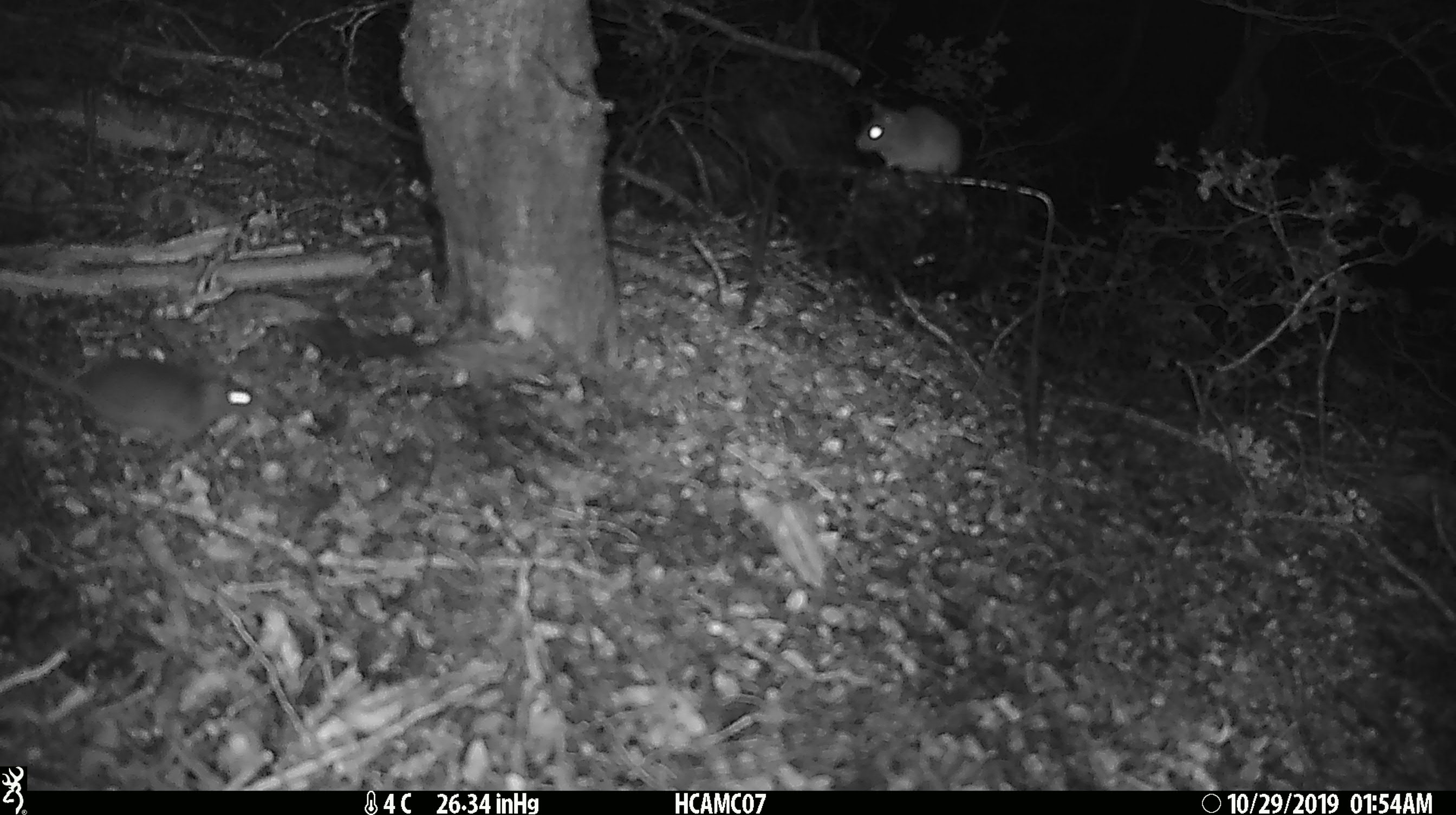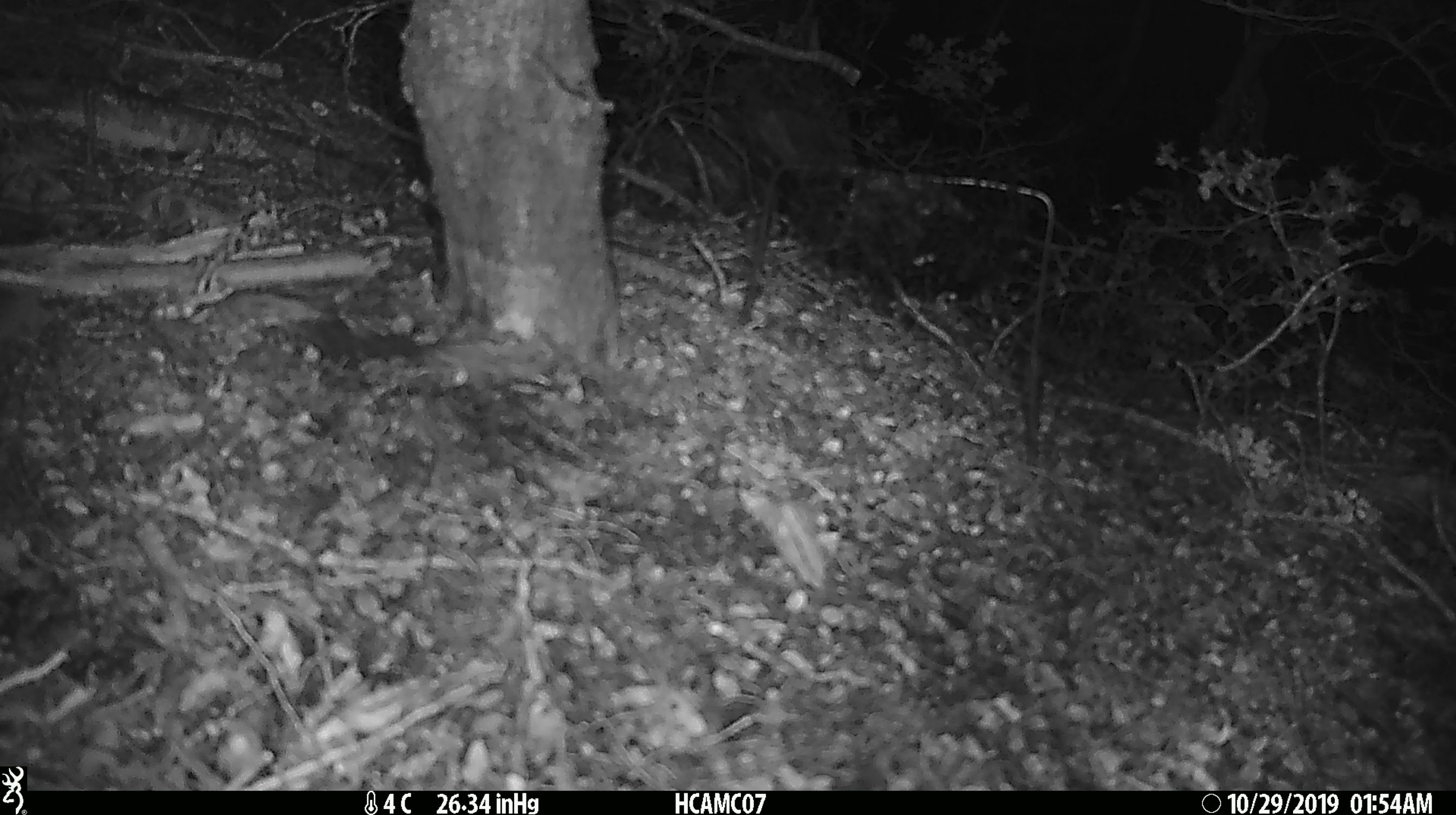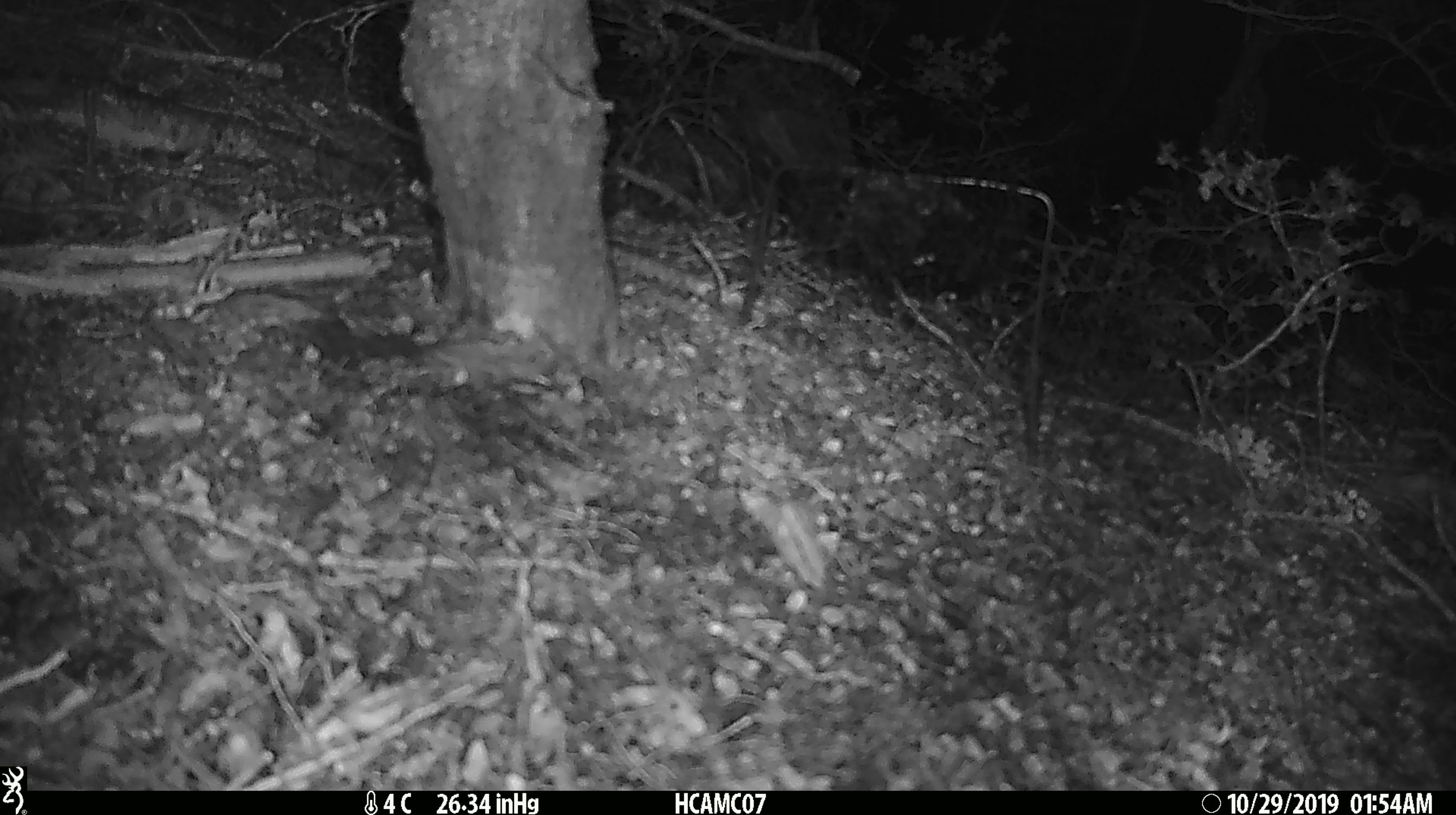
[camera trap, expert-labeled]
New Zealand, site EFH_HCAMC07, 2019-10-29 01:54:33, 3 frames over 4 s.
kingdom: Animalia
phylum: Chordata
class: Mammalia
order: Rodentia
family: Muridae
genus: Mus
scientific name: Mus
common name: mouse